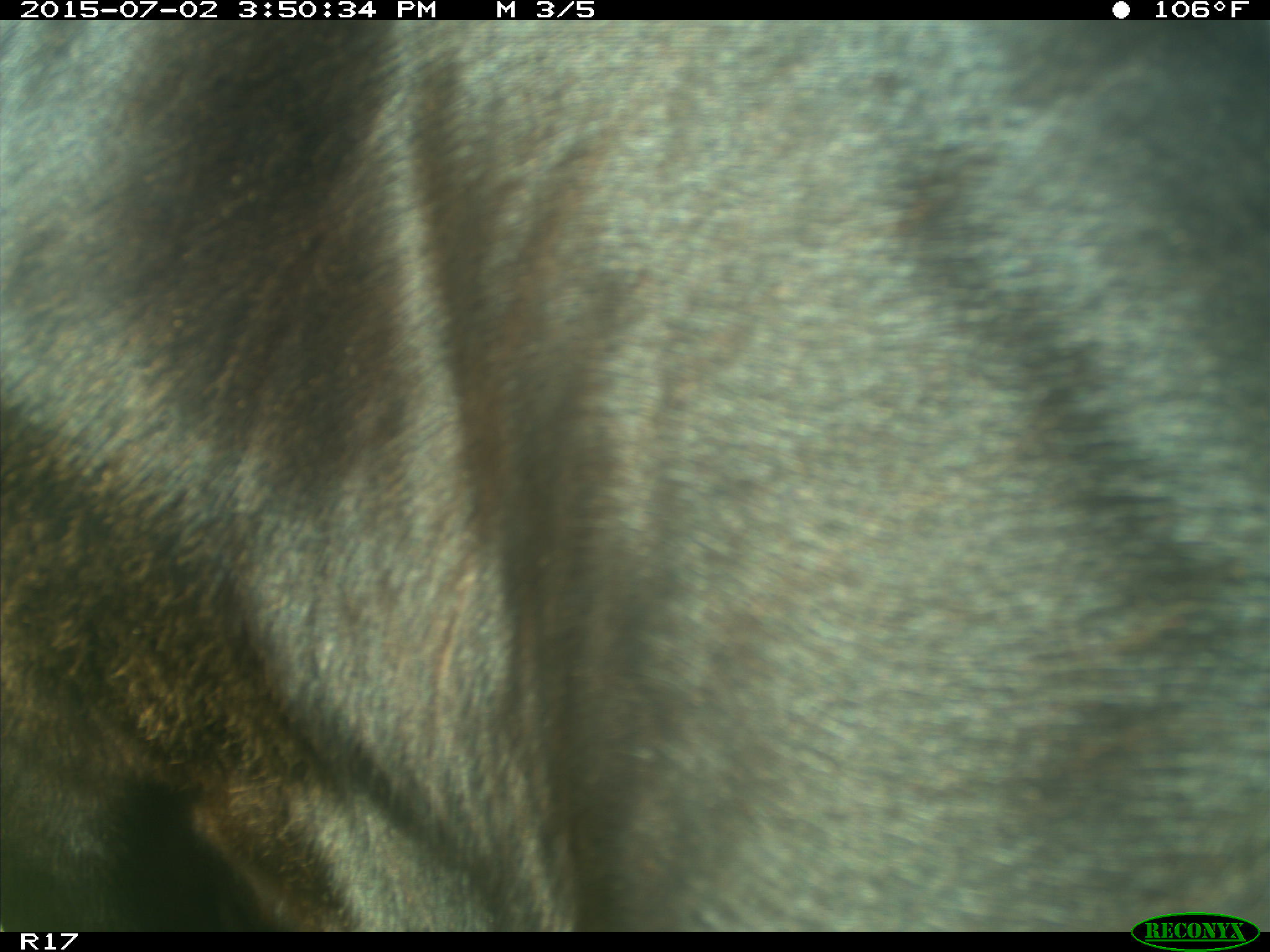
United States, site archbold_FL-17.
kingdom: Animalia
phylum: Chordata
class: Mammalia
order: Artiodactyla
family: Bovidae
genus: Bos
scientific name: Bos taurus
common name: domestic cow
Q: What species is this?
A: Bos taurus (domestic cow).